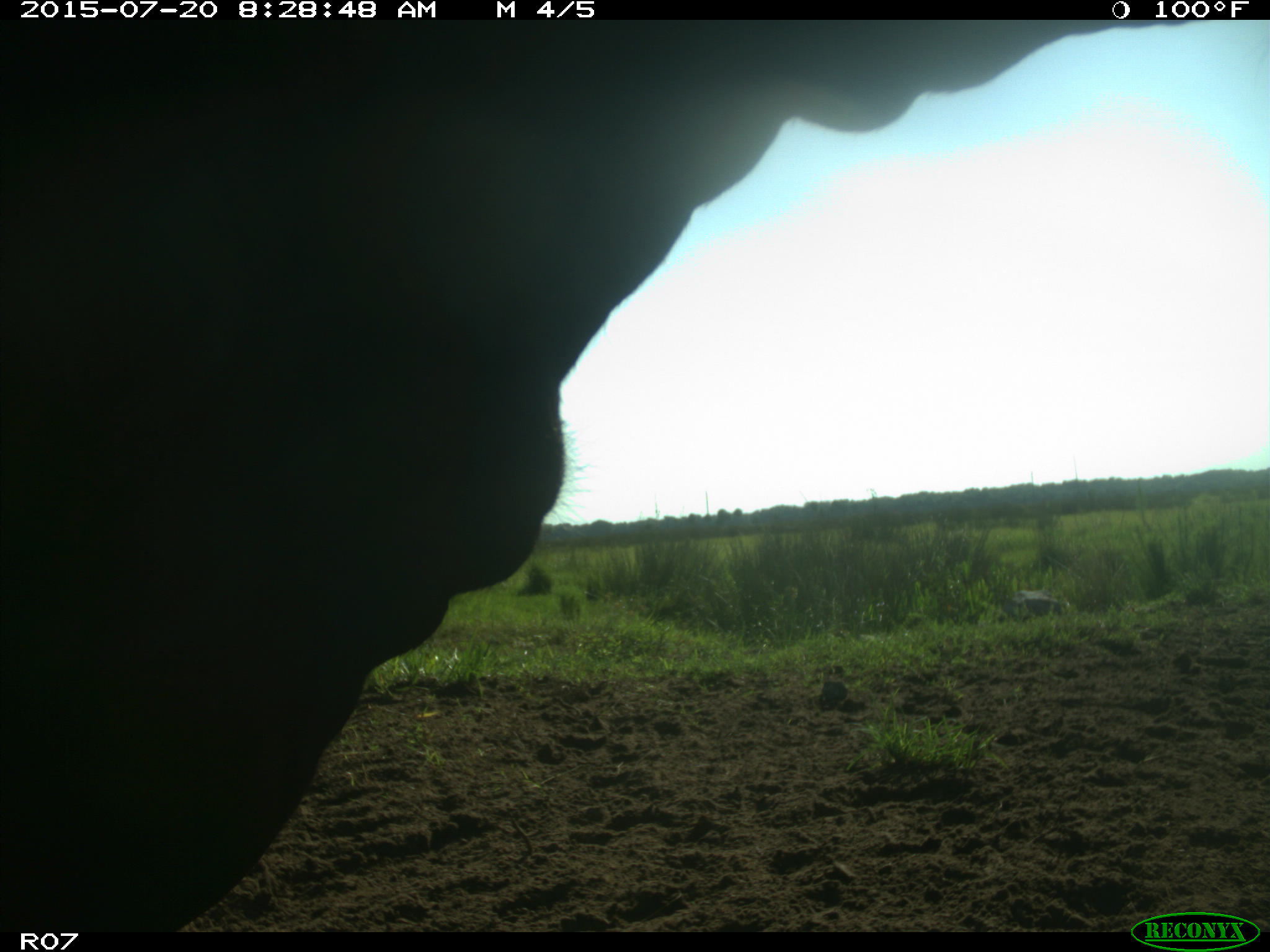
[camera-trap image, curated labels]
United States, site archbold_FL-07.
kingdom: Animalia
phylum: Chordata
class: Mammalia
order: Artiodactyla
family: Bovidae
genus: Bos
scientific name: Bos taurus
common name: domestic cow